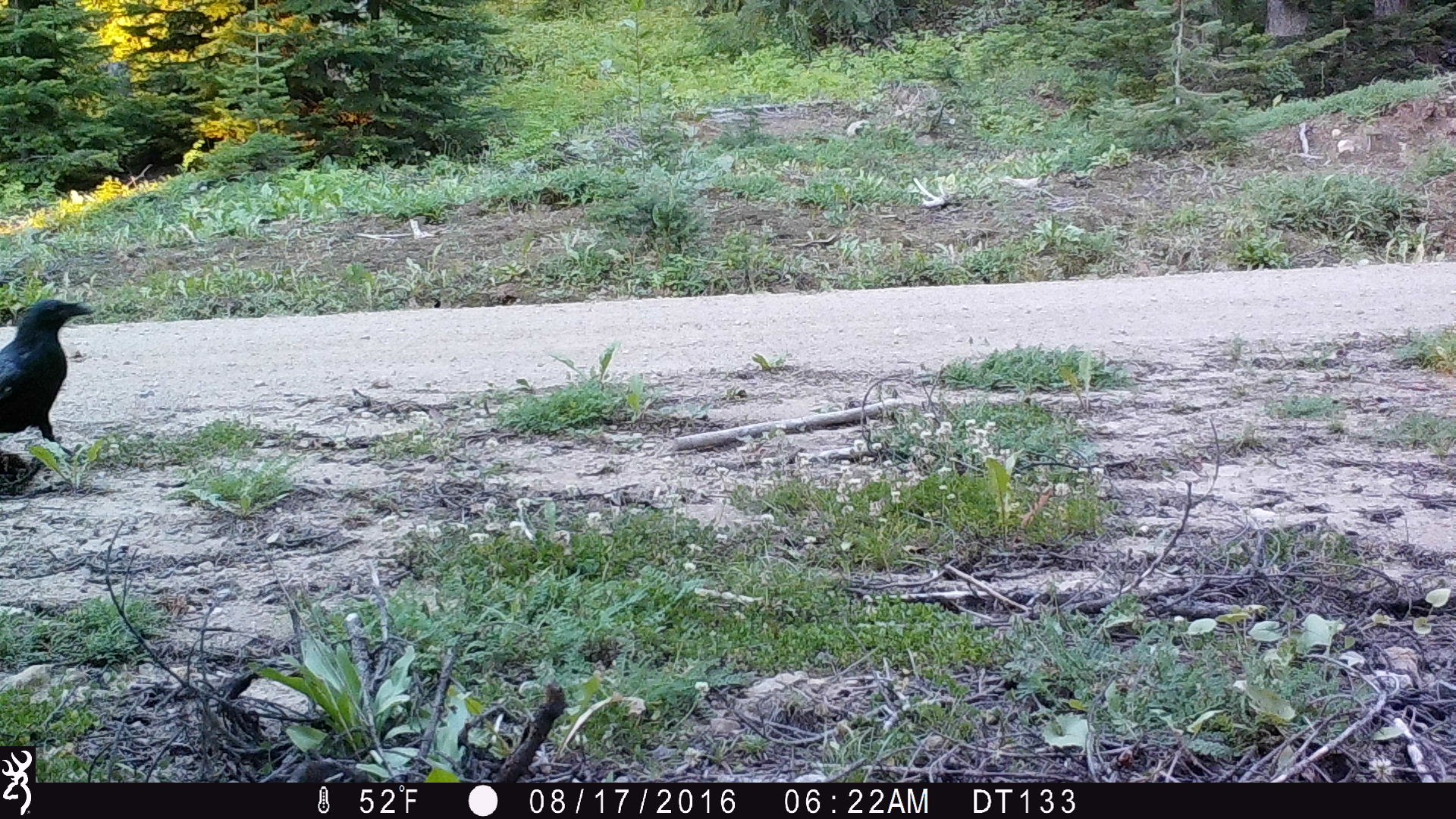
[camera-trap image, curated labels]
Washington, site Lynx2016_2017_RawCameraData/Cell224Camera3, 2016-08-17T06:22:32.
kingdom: Animalia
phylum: Chordata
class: Aves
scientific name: Aves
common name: birds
Aves (birds). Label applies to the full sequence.